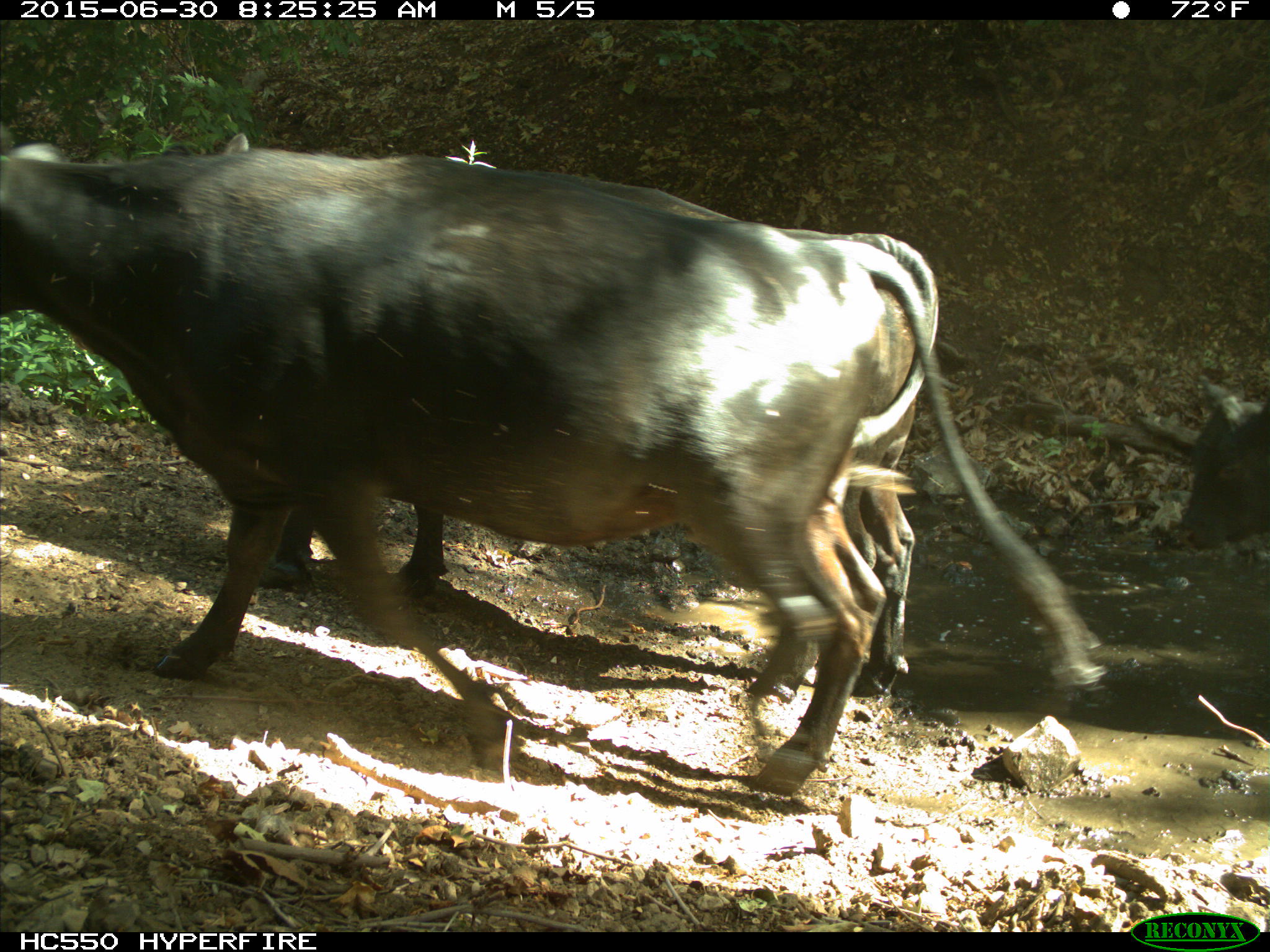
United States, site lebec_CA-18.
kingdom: Animalia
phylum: Chordata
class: Mammalia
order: Artiodactyla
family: Bovidae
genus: Bos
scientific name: Bos taurus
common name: domestic cow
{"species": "Bos taurus (domestic cow)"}